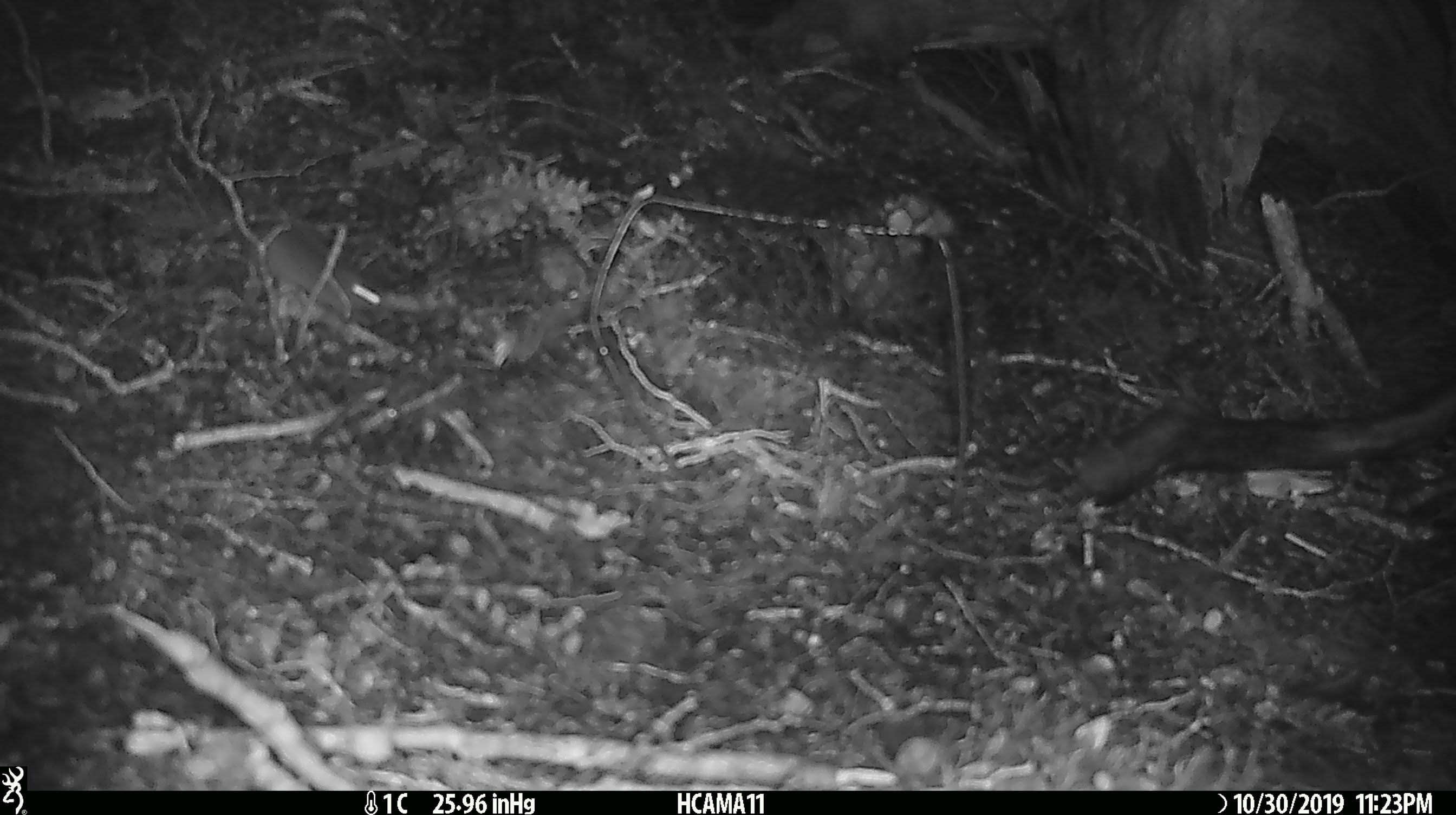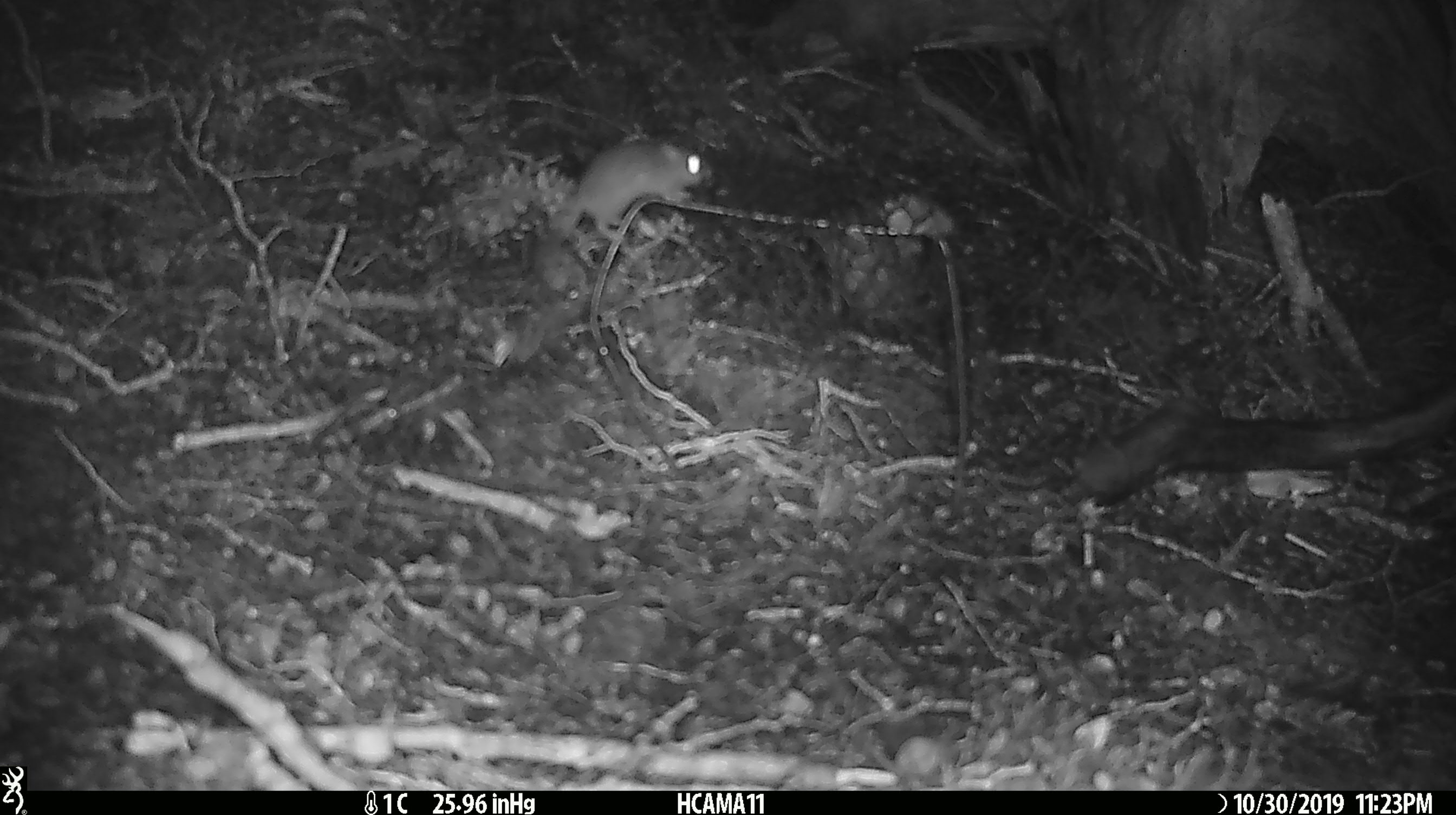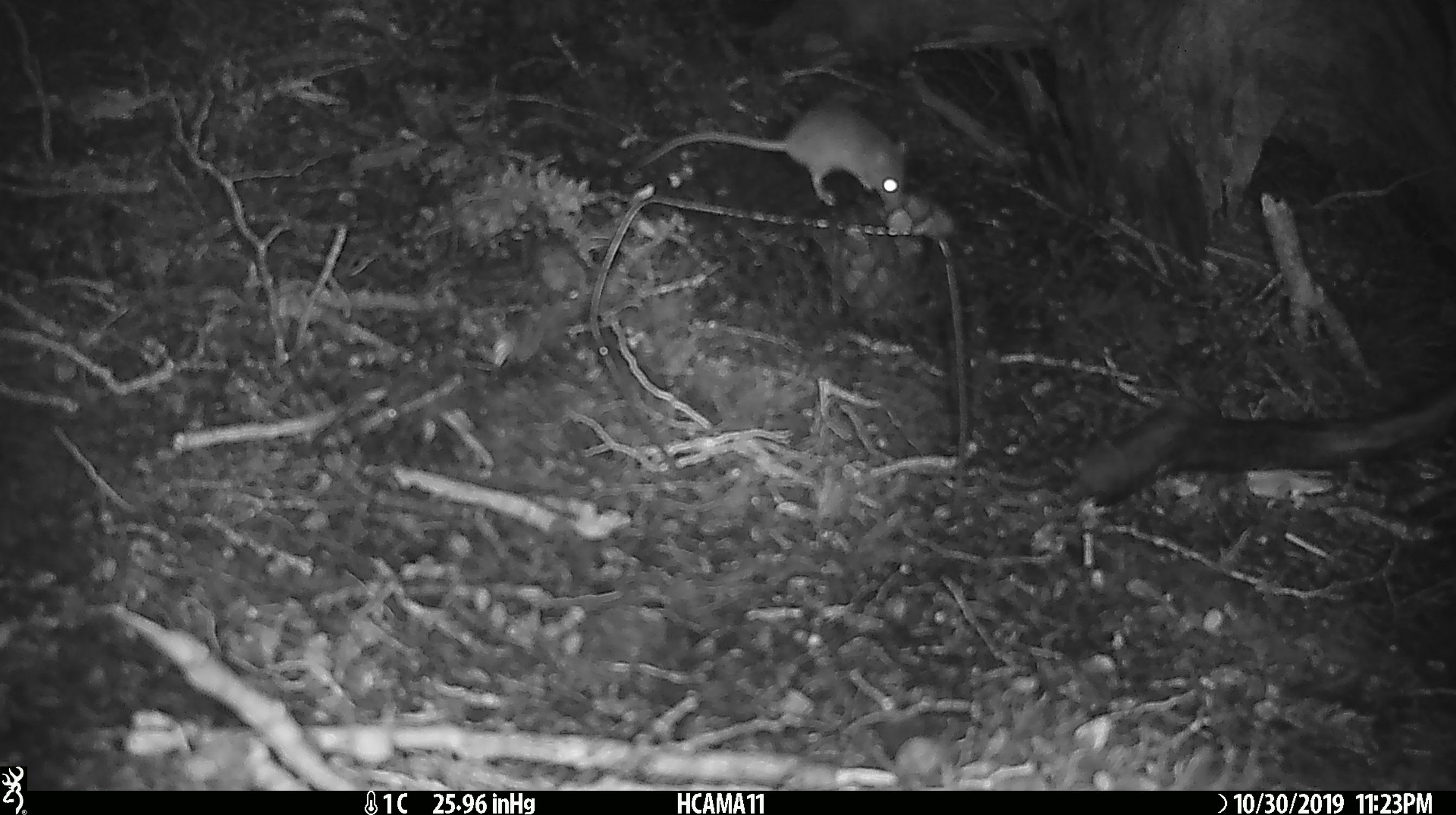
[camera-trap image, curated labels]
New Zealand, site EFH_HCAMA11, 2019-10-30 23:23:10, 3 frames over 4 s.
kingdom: Animalia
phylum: Chordata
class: Mammalia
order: Rodentia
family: Muridae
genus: Mus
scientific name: Mus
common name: mouse